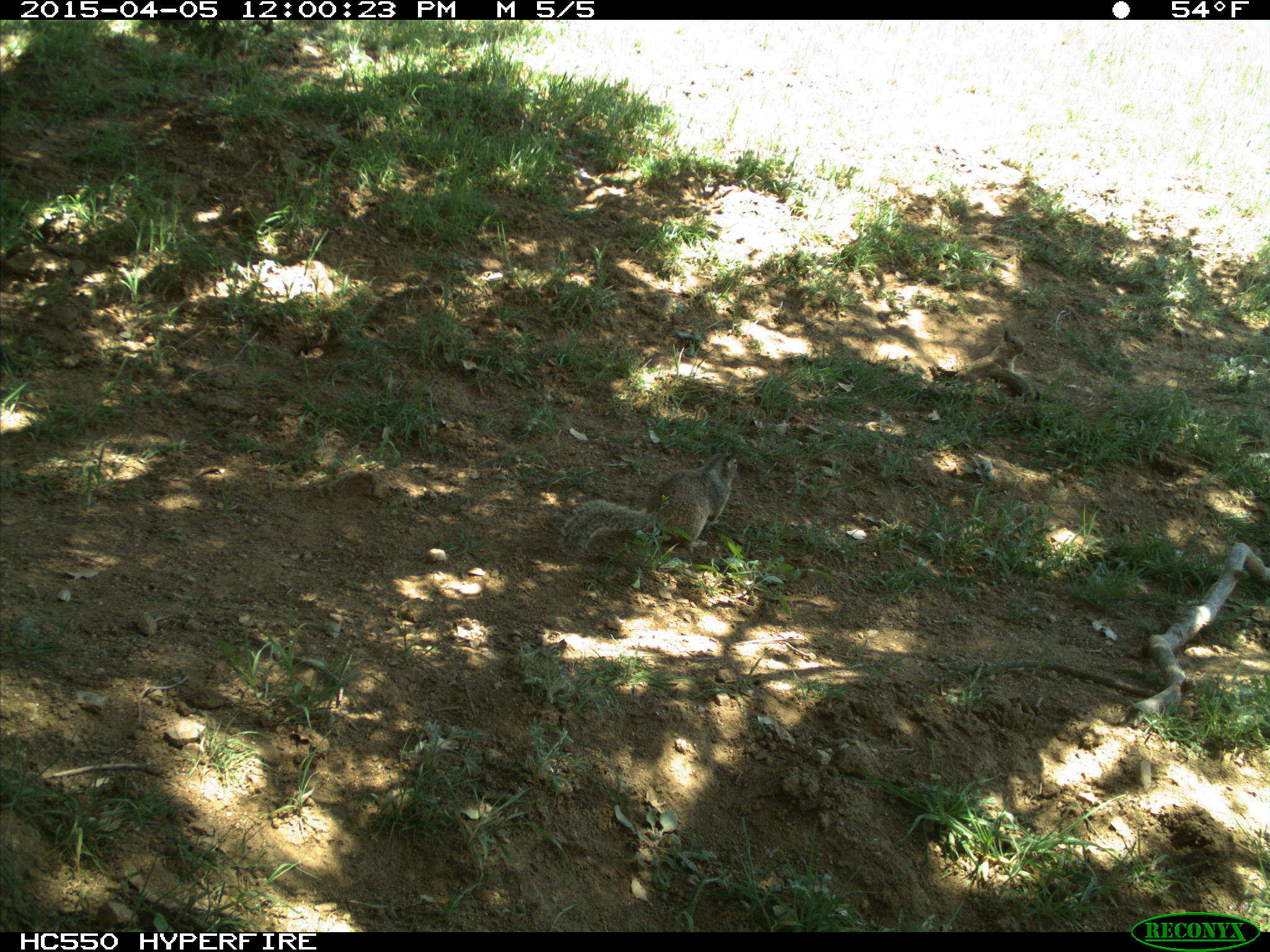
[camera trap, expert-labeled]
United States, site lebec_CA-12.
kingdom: Animalia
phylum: Chordata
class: Mammalia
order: Rodentia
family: Sciuridae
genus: Otospermophilus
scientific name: Otospermophilus beecheyi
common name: california ground squirrel